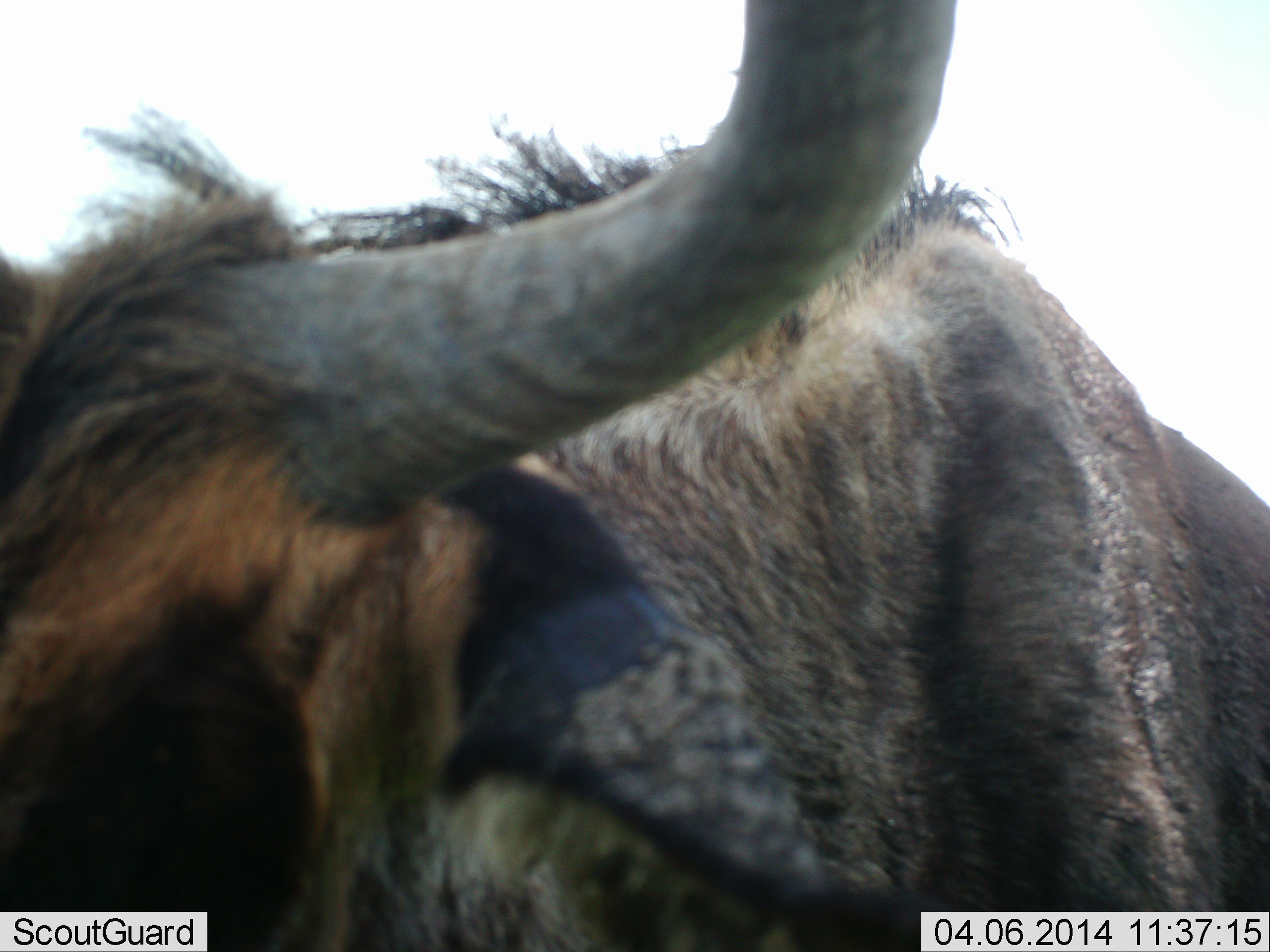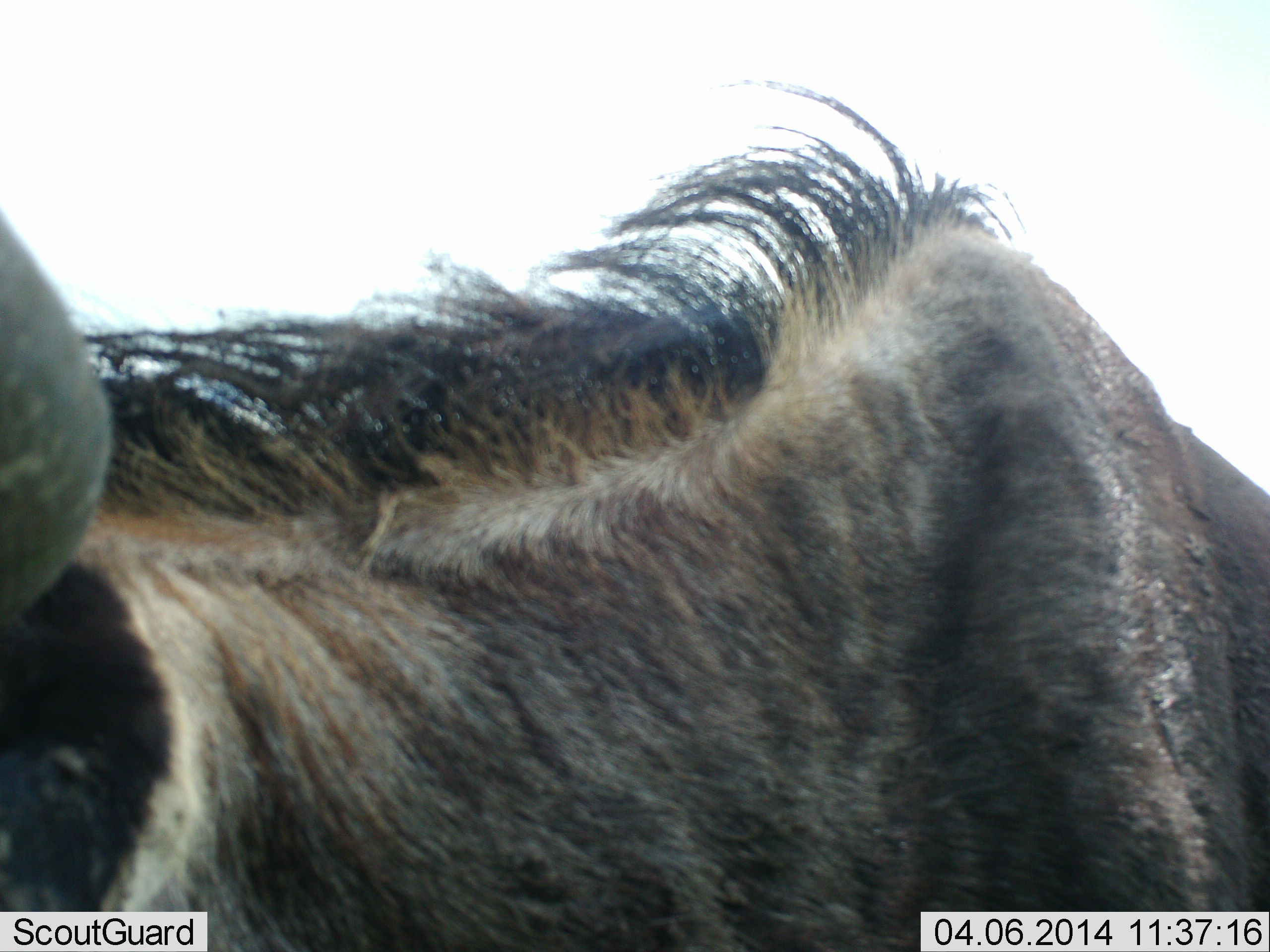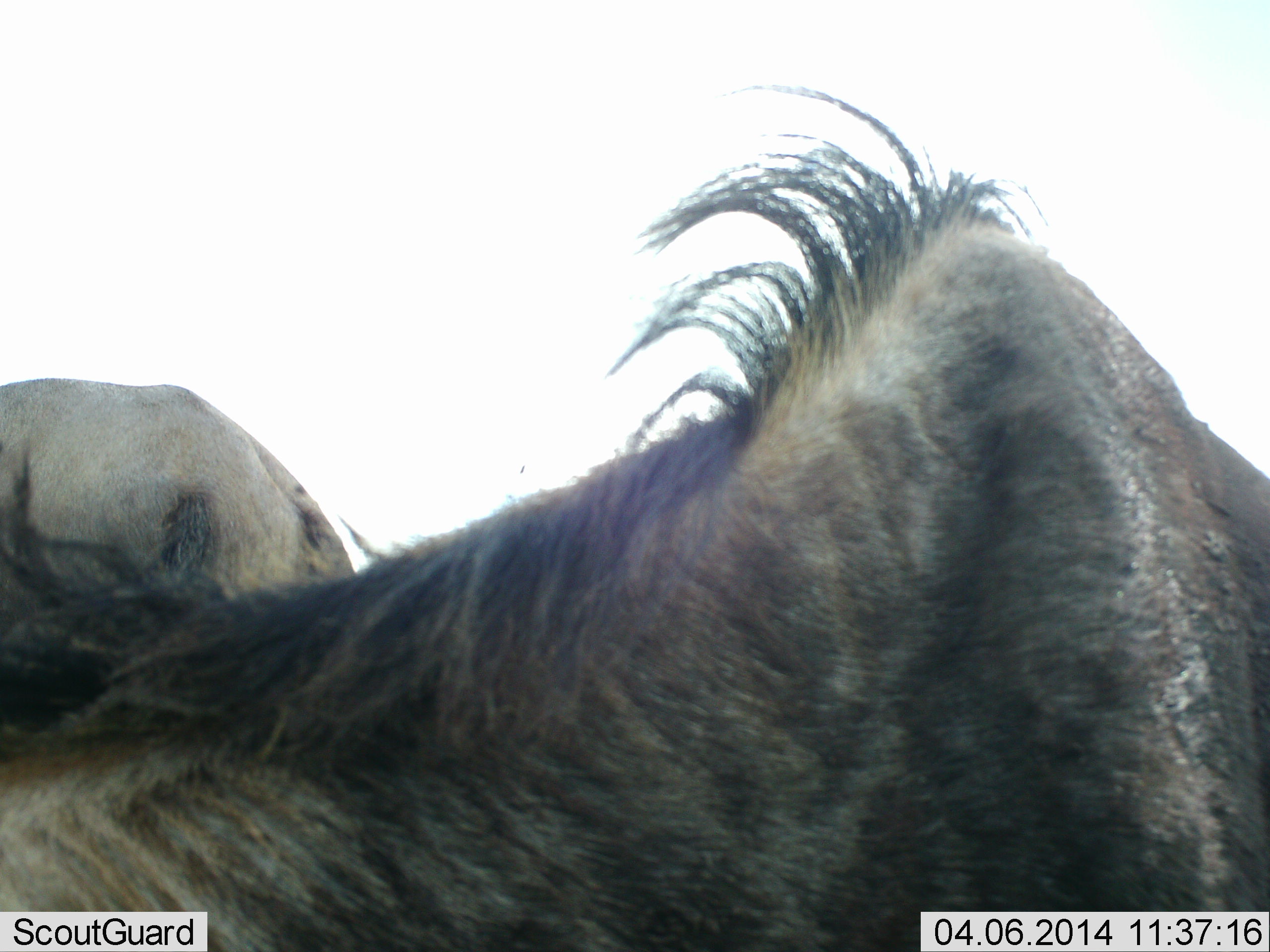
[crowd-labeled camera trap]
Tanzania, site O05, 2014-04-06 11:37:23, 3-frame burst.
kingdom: Animalia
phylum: Chordata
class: Mammalia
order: Artiodactyla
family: Bovidae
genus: Connochaetes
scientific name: Connochaetes taurinus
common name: blue wildebeest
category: wildebeest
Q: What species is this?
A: Wildebeest (blue wildebeest) (Connochaetes taurinus).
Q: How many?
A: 1.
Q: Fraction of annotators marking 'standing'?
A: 70%.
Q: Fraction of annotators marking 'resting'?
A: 0%.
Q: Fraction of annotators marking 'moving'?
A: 0%.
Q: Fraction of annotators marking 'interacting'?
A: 0%.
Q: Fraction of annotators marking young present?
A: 0%.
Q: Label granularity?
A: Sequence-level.